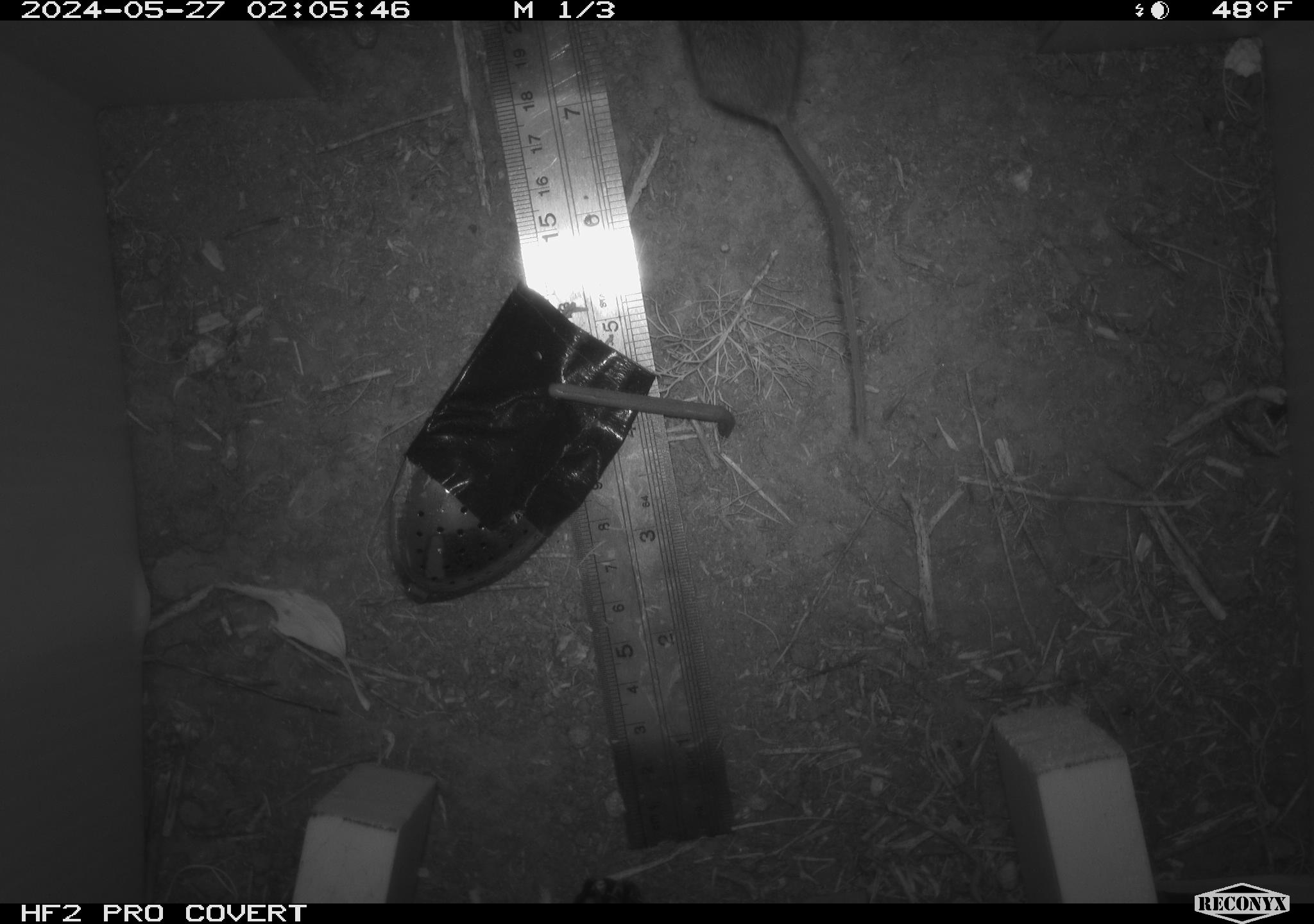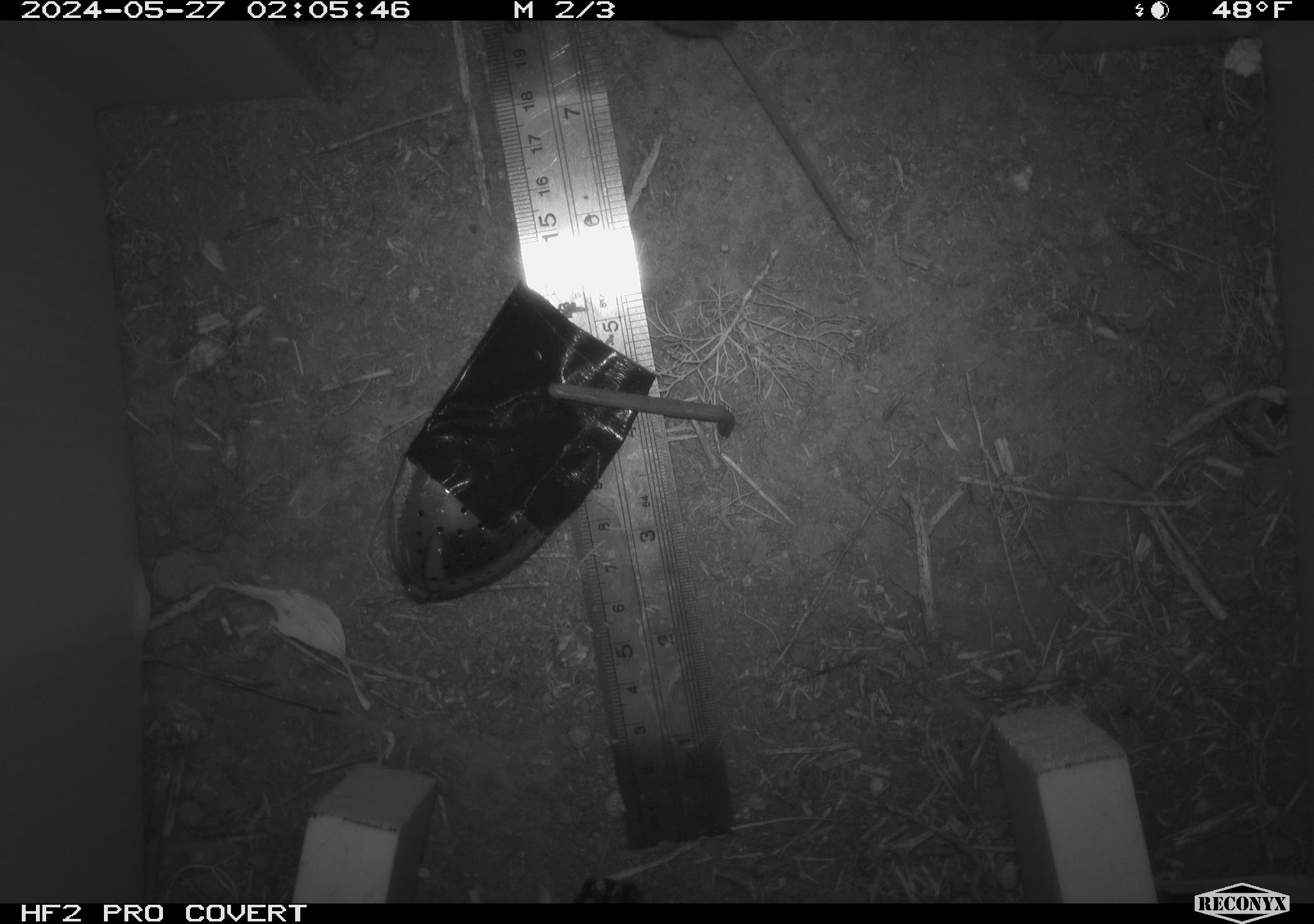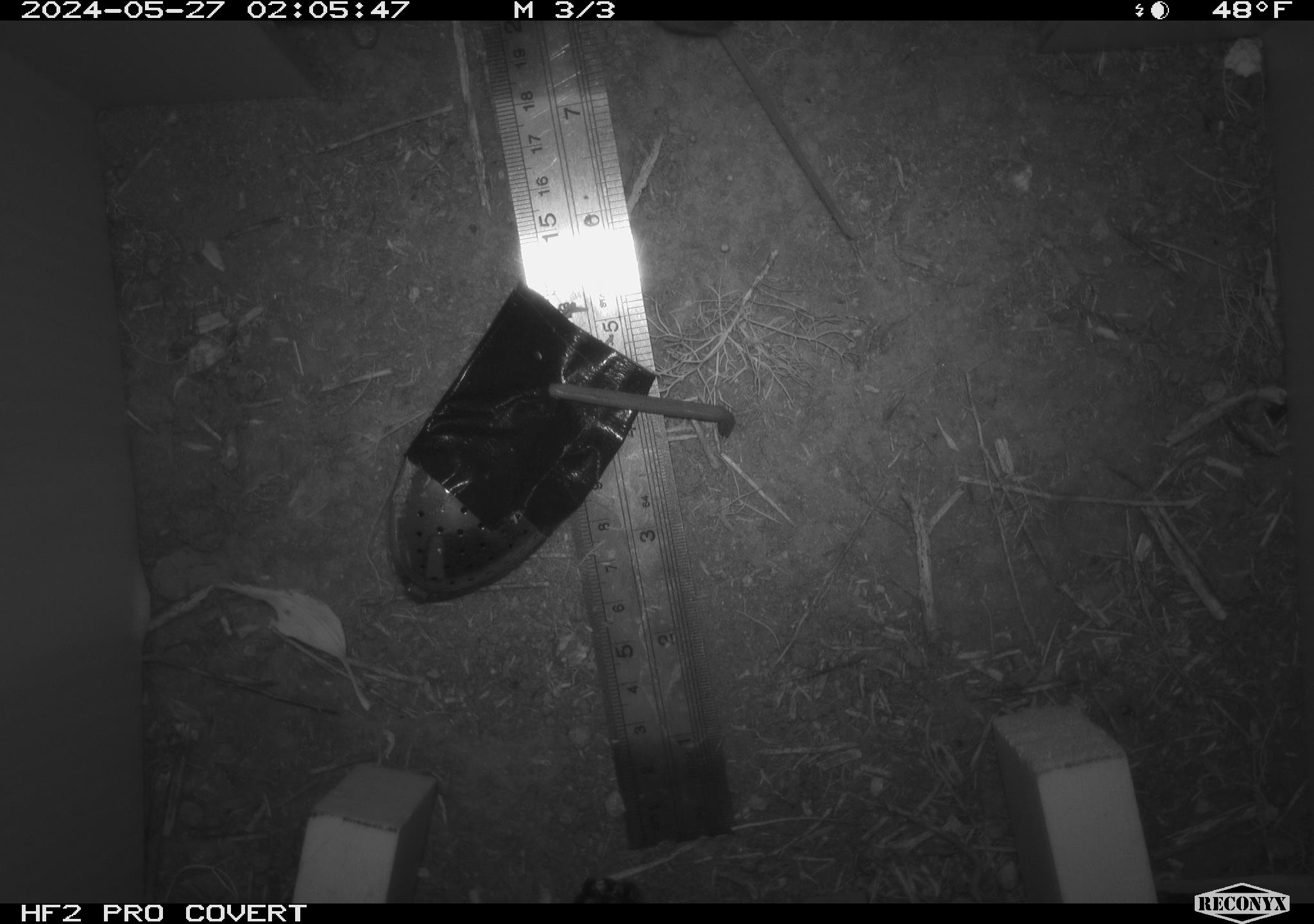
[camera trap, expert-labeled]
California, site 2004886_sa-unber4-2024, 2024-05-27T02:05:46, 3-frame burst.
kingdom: Animalia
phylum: Chordata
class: Mammalia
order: Rodentia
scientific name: Rodentia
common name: mouse species